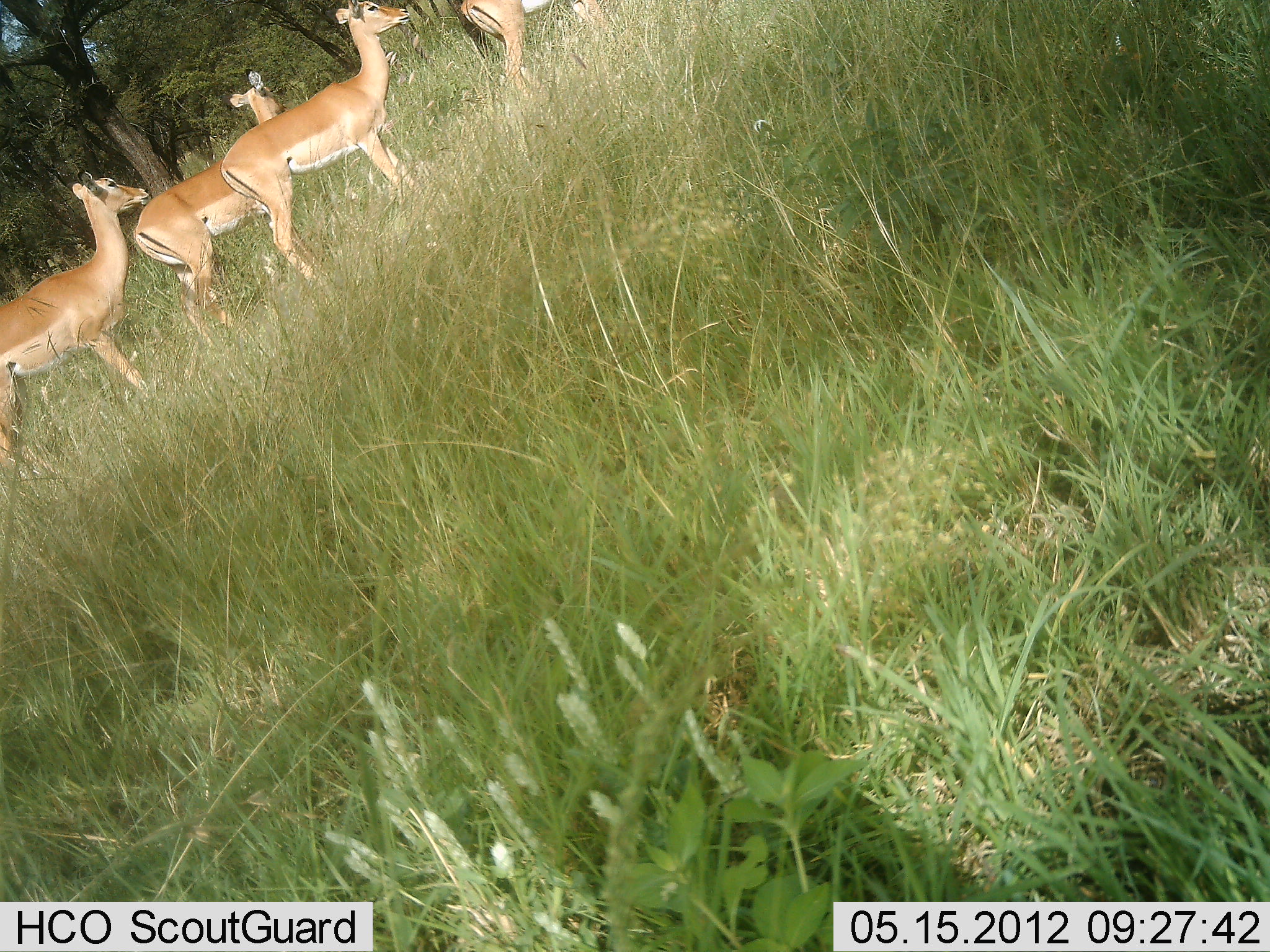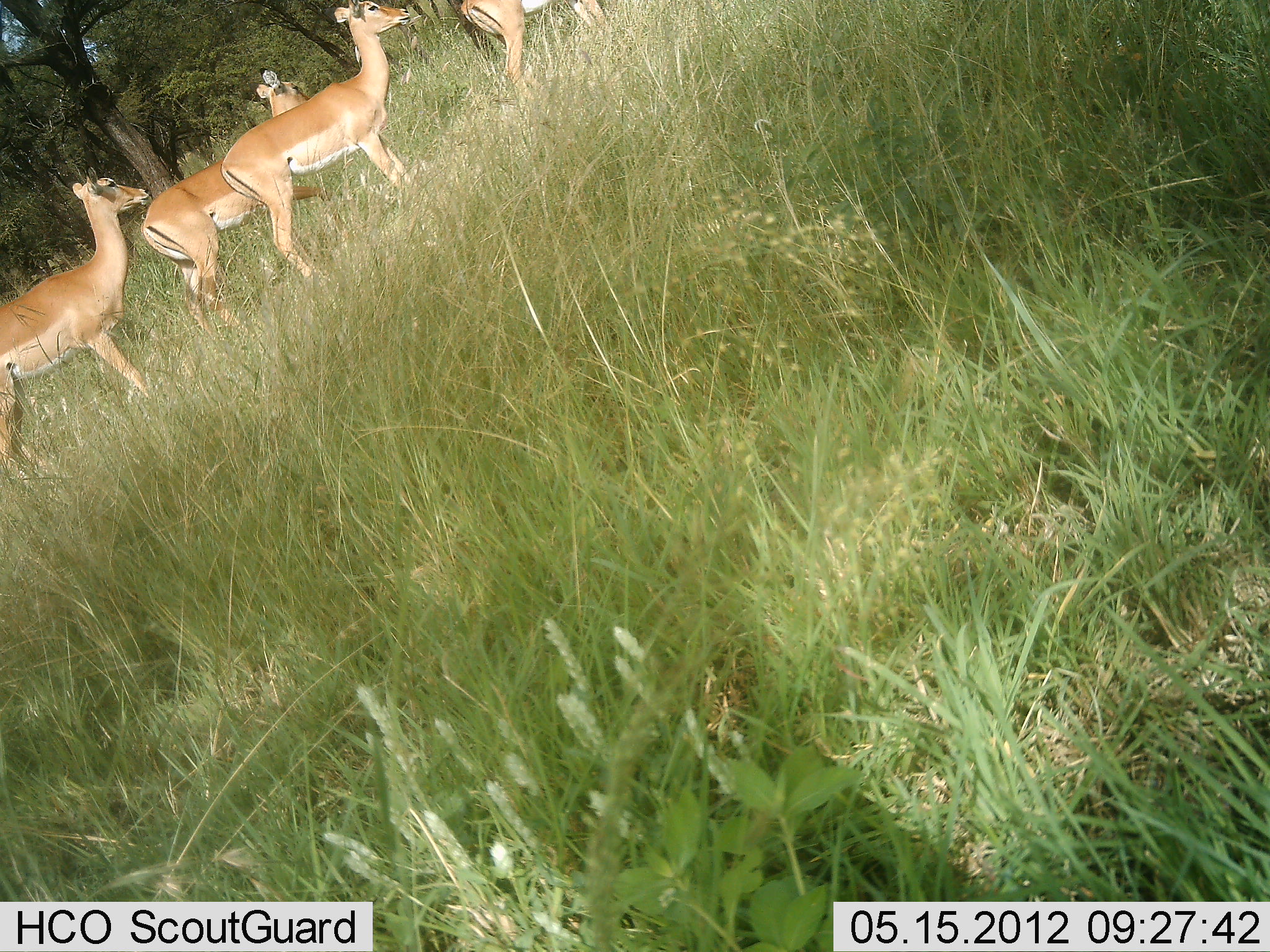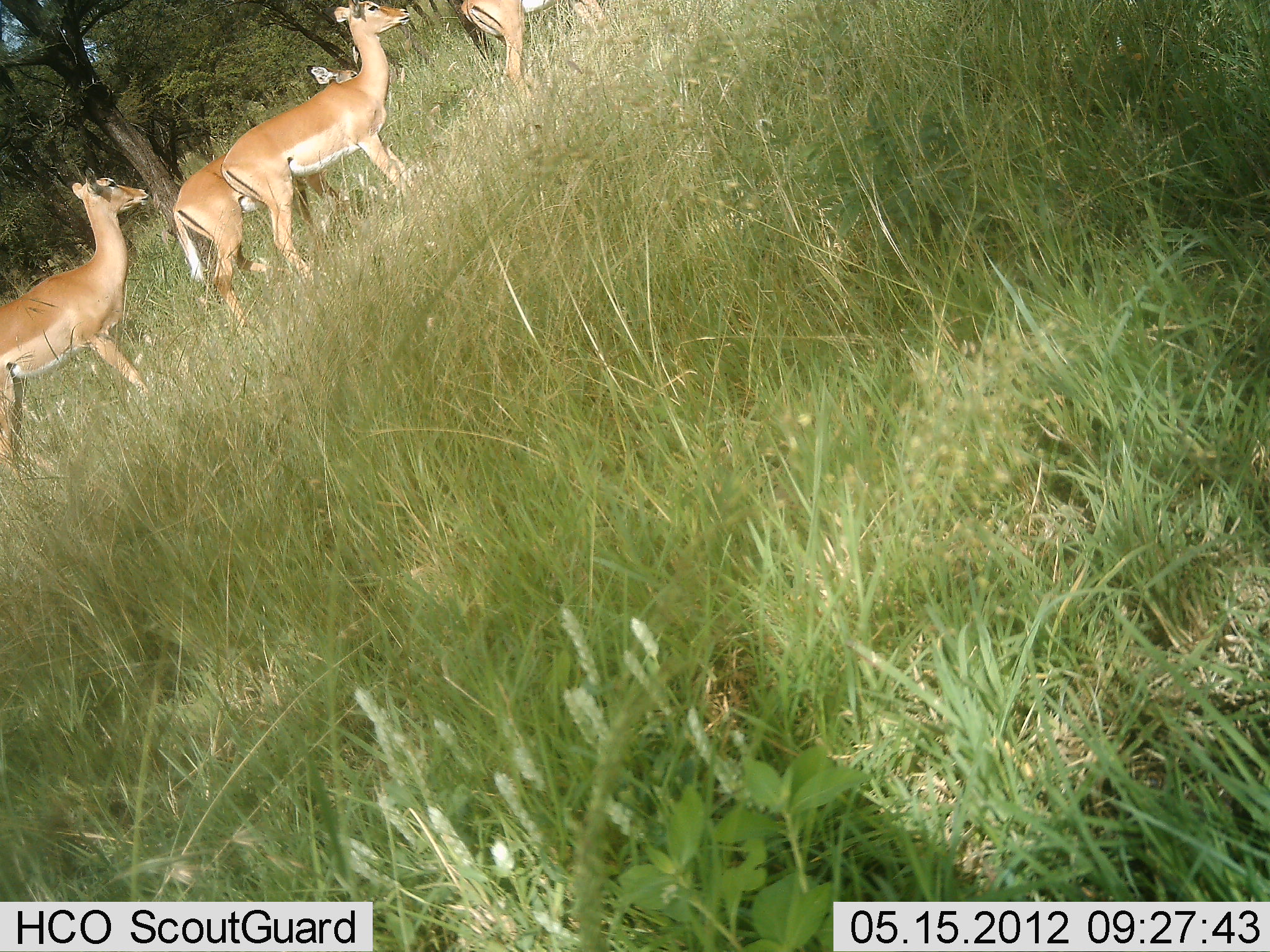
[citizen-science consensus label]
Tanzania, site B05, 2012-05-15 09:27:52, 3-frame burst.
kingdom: Animalia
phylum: Chordata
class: Mammalia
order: Artiodactyla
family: Bovidae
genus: Aepyceros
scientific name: Aepyceros melampus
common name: impala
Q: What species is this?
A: Impala (Aepyceros melampus).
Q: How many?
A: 4.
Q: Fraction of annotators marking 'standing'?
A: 90%.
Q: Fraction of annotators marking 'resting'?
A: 0%.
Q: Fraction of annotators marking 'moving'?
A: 14%.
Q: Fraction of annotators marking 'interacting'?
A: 0%.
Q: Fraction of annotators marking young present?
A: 0%.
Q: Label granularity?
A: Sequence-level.